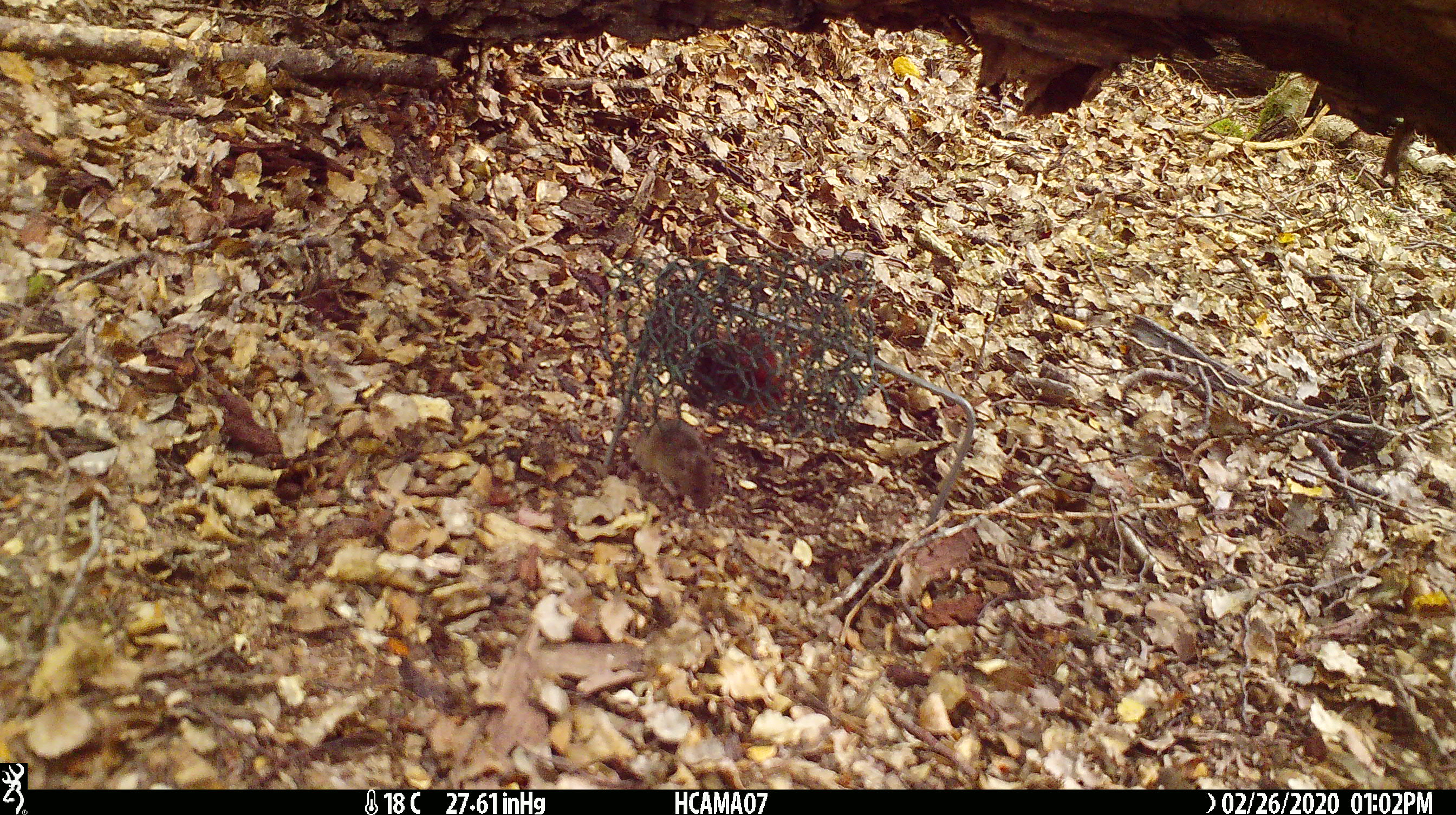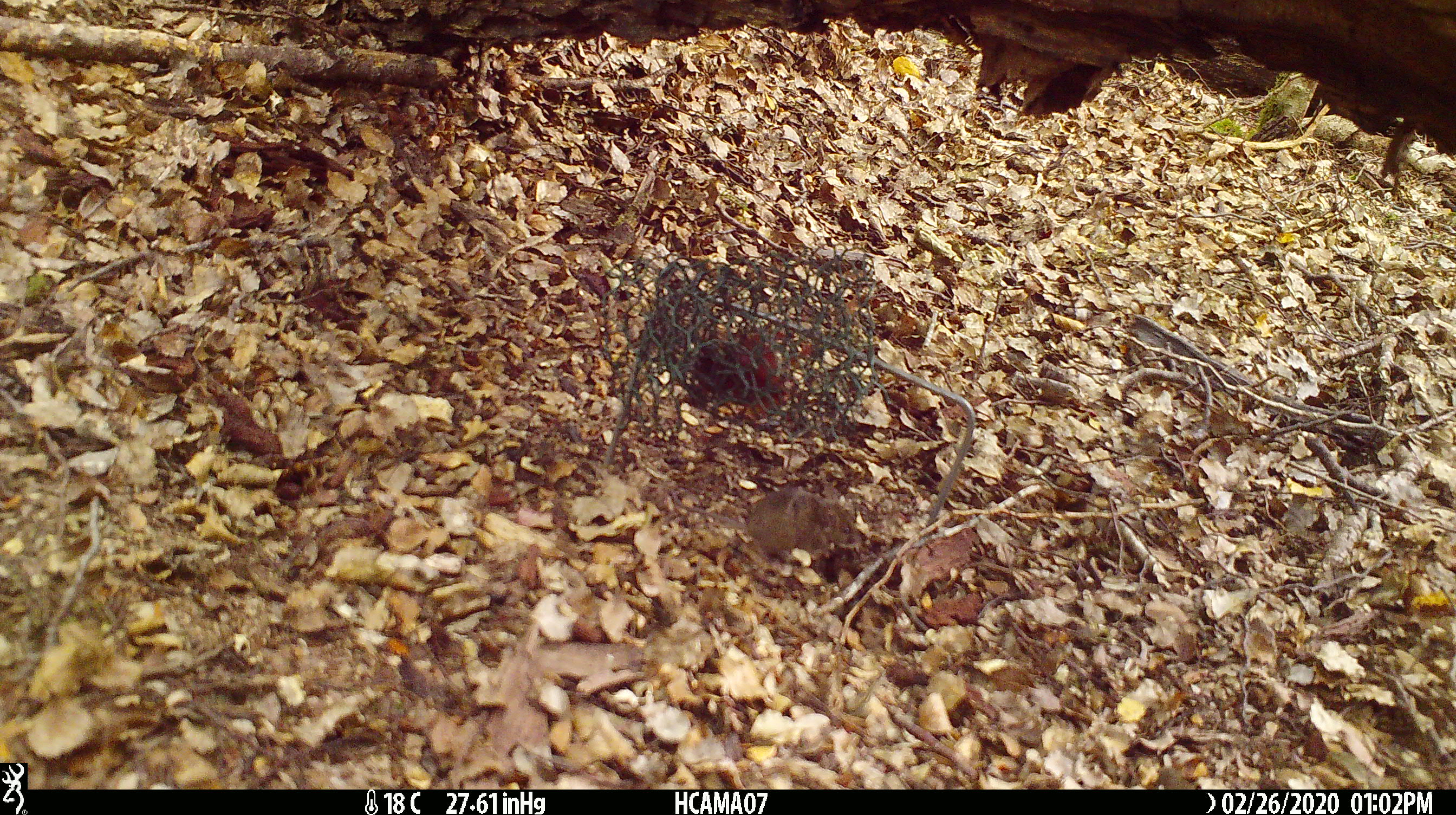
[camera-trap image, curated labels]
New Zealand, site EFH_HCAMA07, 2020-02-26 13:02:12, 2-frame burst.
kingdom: Animalia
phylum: Chordata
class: Mammalia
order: Rodentia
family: Muridae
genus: Mus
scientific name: Mus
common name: mouse